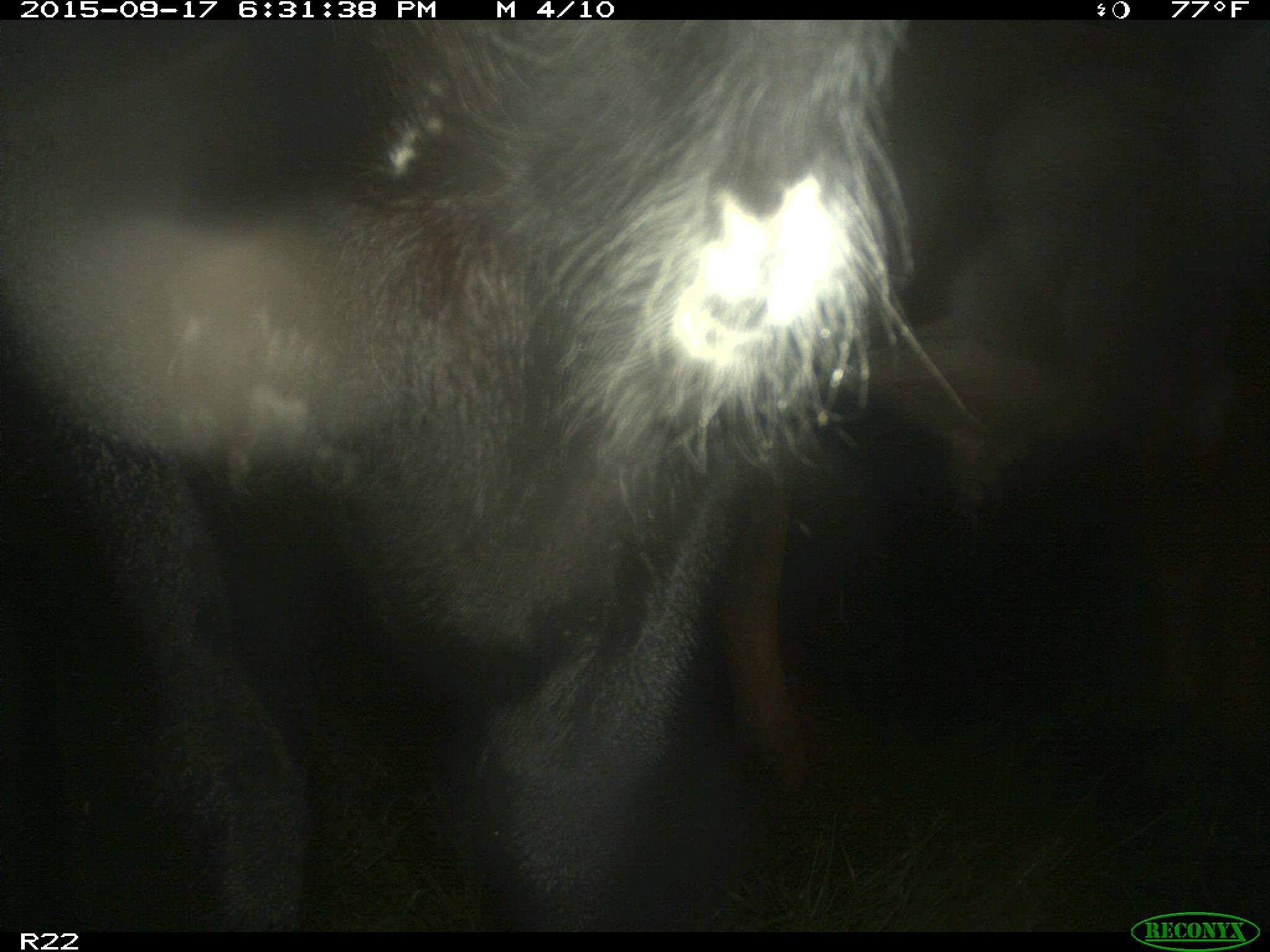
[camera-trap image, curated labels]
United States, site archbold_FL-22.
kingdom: Animalia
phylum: Chordata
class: Mammalia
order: Artiodactyla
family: Bovidae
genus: Bos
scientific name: Bos taurus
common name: domestic cow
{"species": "Bos taurus (domestic cow)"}